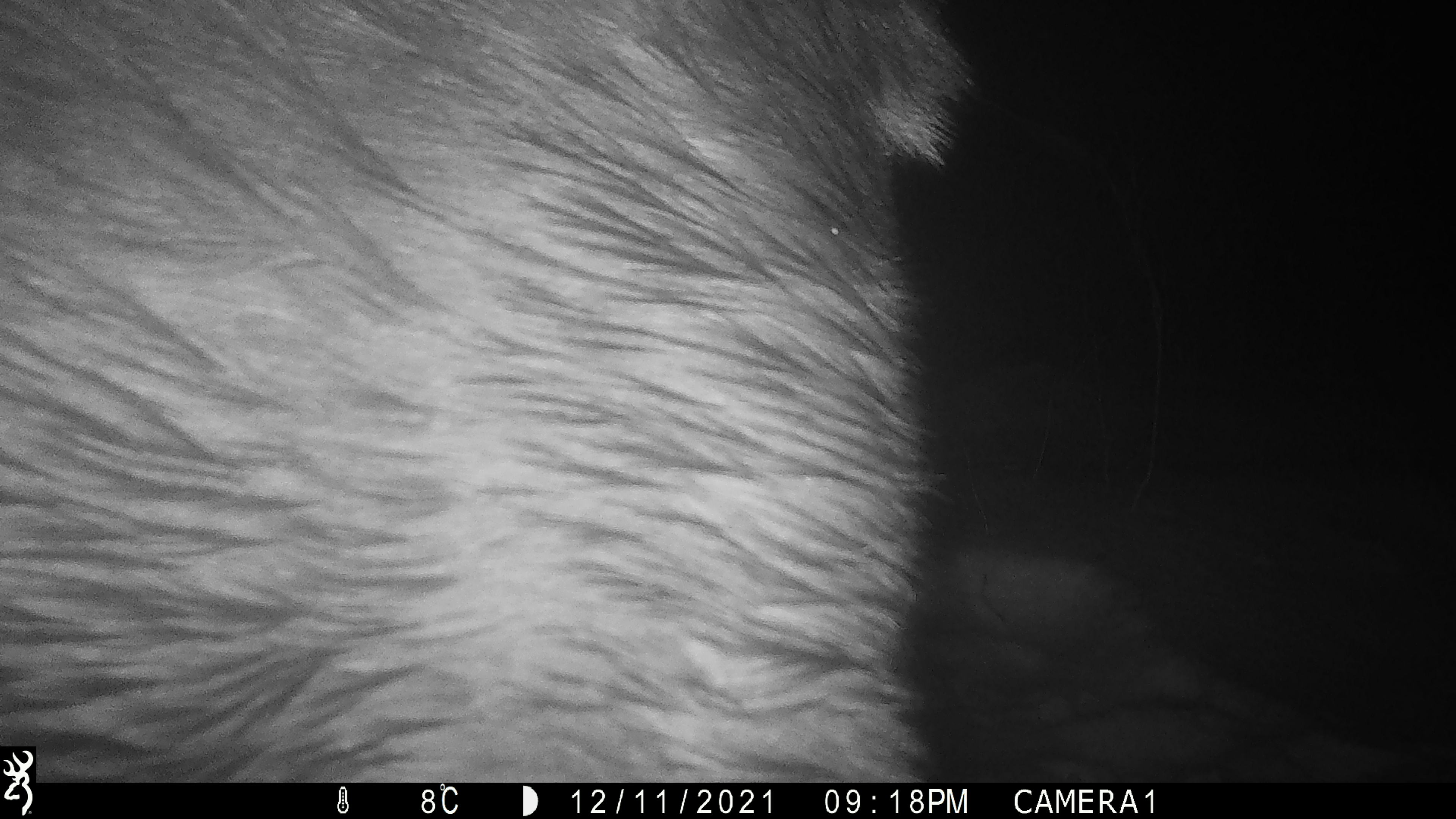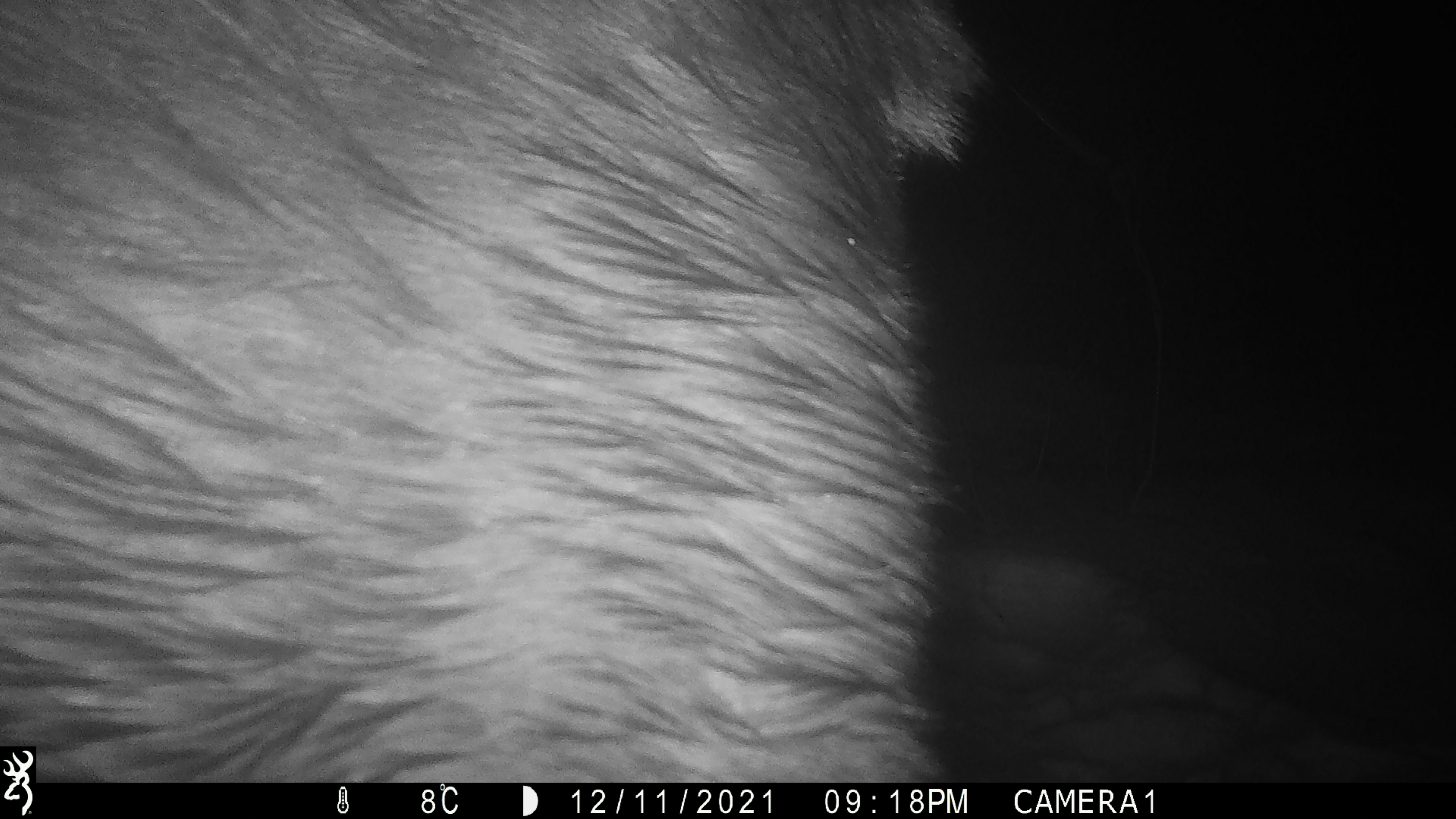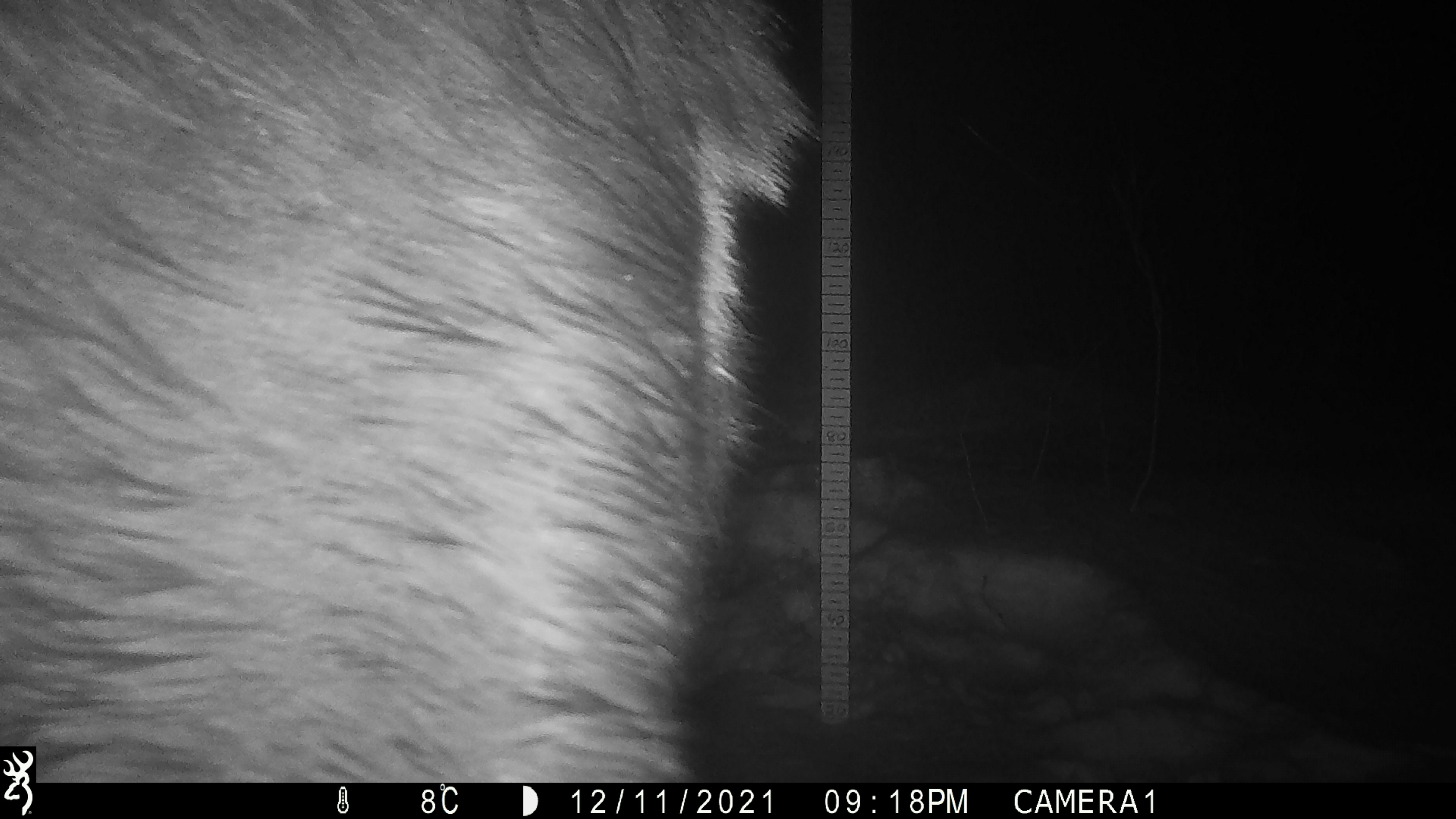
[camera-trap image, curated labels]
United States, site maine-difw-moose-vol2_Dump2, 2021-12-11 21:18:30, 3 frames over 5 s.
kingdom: Animalia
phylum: Chordata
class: Mammalia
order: Artiodactyla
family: Cervidae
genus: Alces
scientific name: Alces alces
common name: moose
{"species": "moose (Alces alces)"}